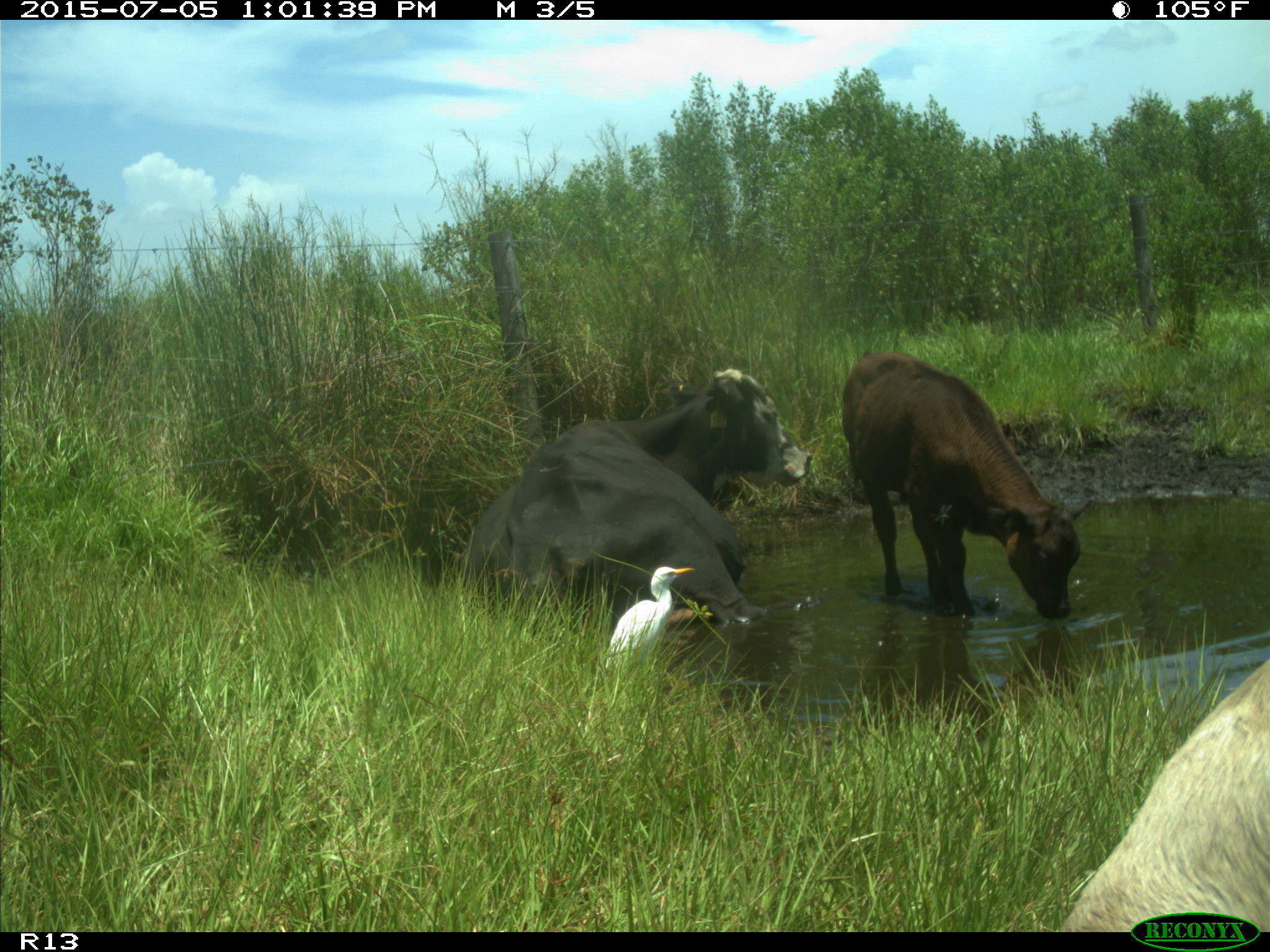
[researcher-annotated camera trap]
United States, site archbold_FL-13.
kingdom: Animalia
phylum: Chordata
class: Mammalia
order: Artiodactyla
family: Bovidae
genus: Bos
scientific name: Bos taurus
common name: domestic cow